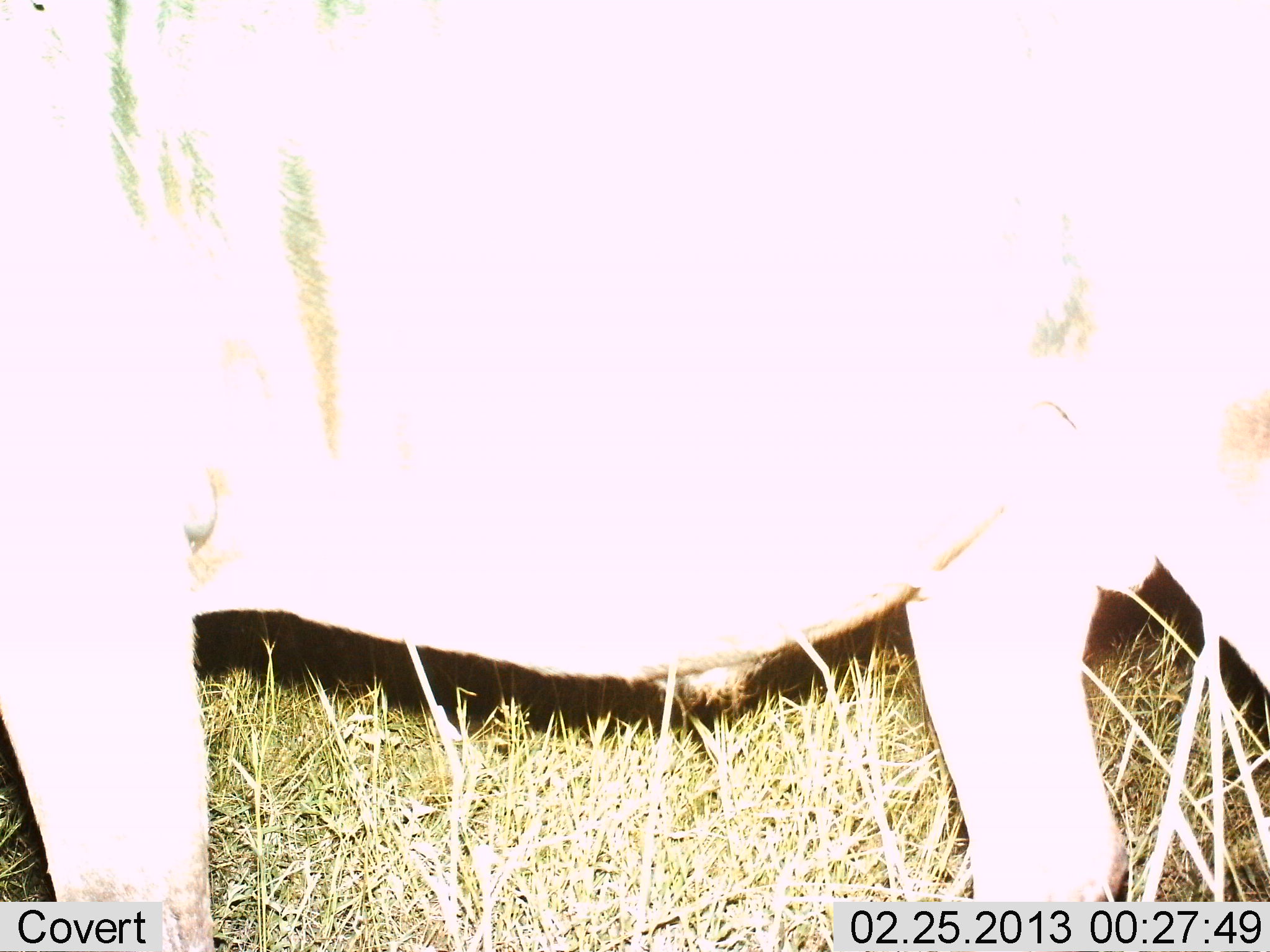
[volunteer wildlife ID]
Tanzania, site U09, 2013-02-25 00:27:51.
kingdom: Animalia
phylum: Chordata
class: Mammalia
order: Artiodactyla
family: Bovidae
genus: Connochaetes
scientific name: Connochaetes taurinus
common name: blue wildebeest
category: wildebeest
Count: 1.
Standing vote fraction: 100%.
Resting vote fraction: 0%.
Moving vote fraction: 0%.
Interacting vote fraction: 0%.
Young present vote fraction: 0%.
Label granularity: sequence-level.